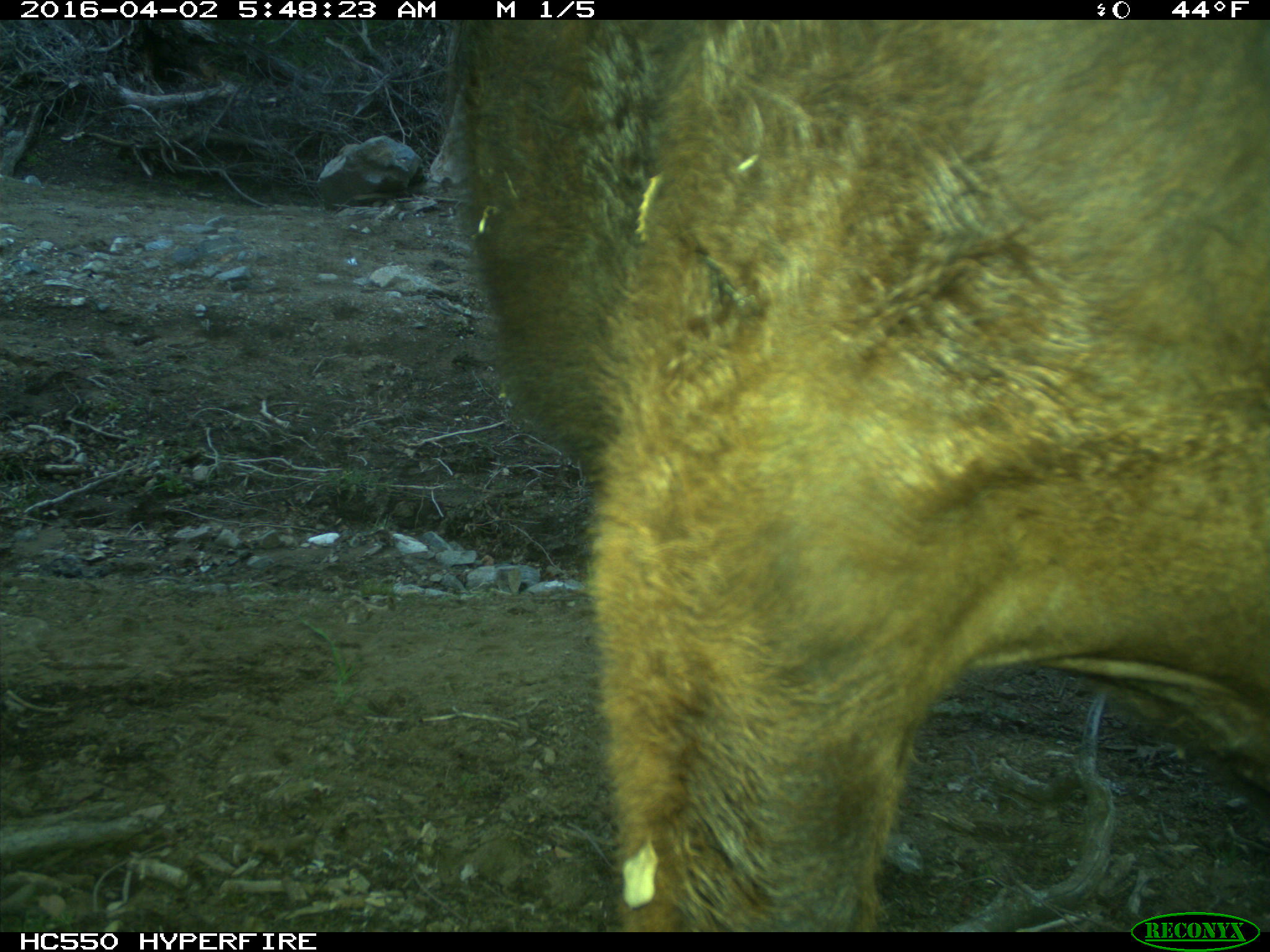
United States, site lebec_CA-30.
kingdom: Animalia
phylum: Chordata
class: Mammalia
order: Artiodactyla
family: Bovidae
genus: Bos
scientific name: Bos taurus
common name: domestic cow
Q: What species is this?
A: Bos taurus (domestic cow).